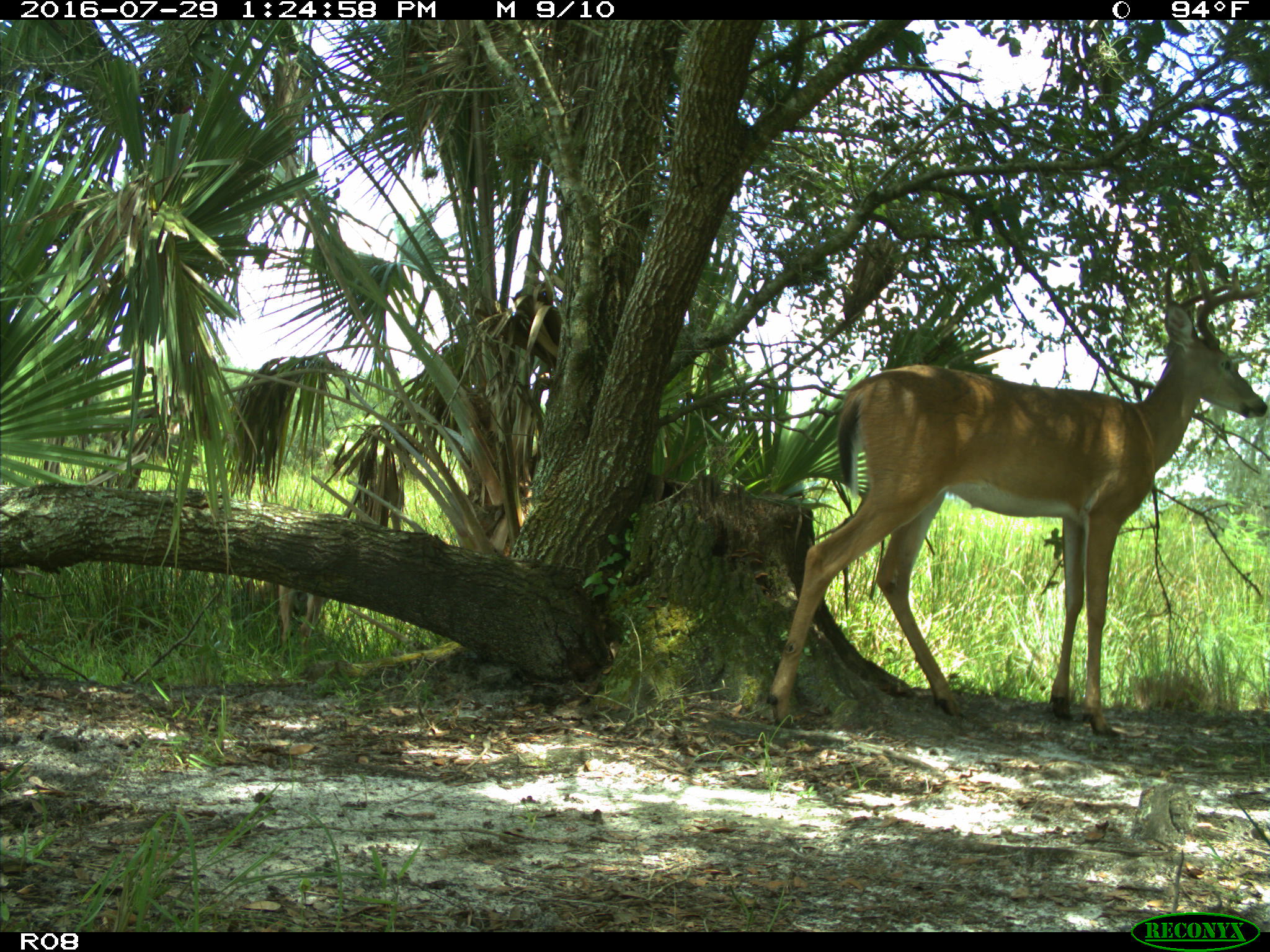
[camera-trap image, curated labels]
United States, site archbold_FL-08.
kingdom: Animalia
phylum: Chordata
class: Mammalia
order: Artiodactyla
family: Cervidae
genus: Odocoileus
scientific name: Odocoileus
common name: deer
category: unidentified deer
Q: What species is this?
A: Unidentified deer (deer) (Odocoileus).